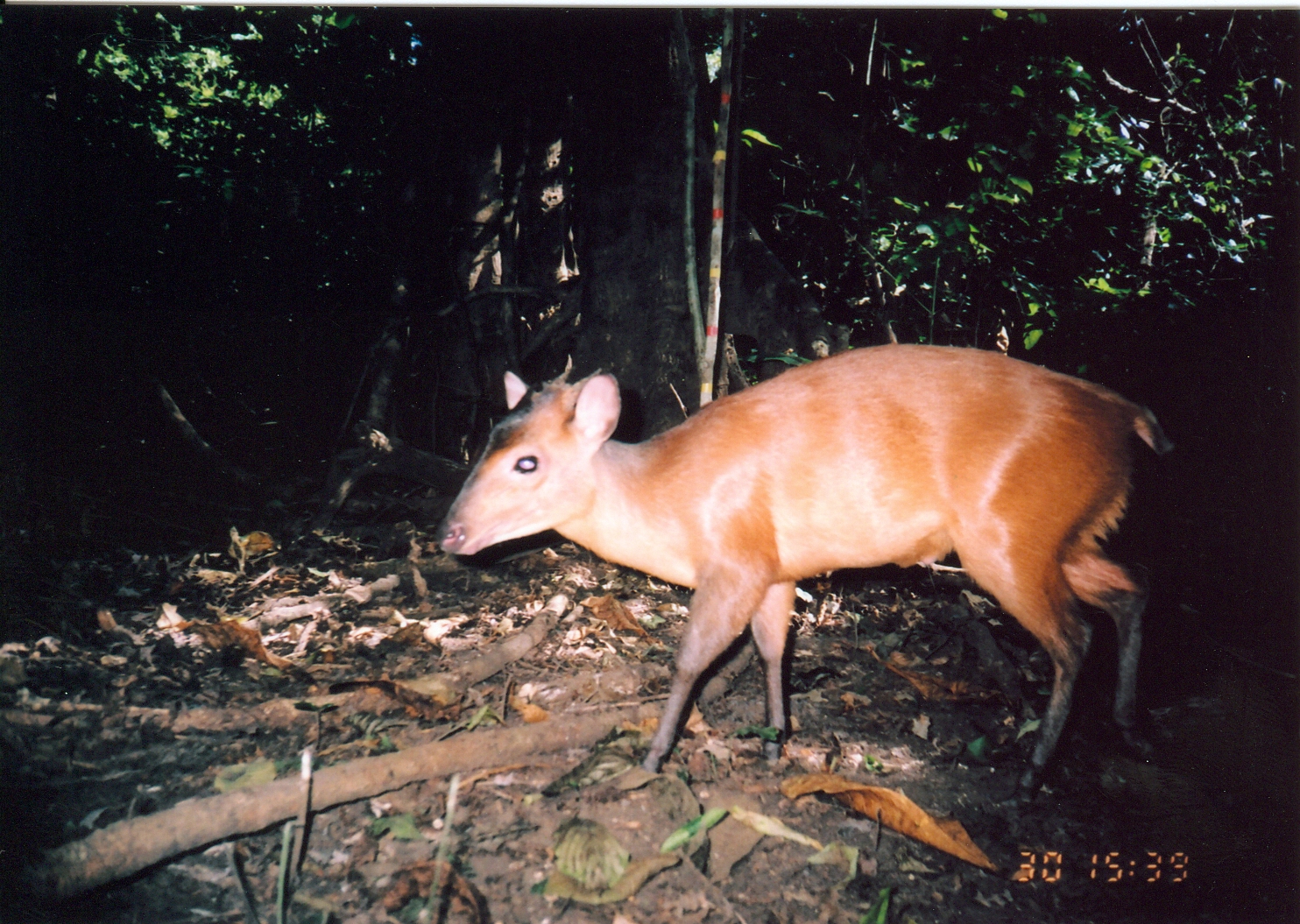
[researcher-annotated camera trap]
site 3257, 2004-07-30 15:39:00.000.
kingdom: Animalia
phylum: Chordata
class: Mammalia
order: Artiodactyla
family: Bovidae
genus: Cephalophus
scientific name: Cephalophus harveyi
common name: harvey's duiker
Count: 1.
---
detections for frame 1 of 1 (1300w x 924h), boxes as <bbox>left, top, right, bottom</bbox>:
cephalophus harveyi: <bbox>436, 341, 1171, 806</bbox>